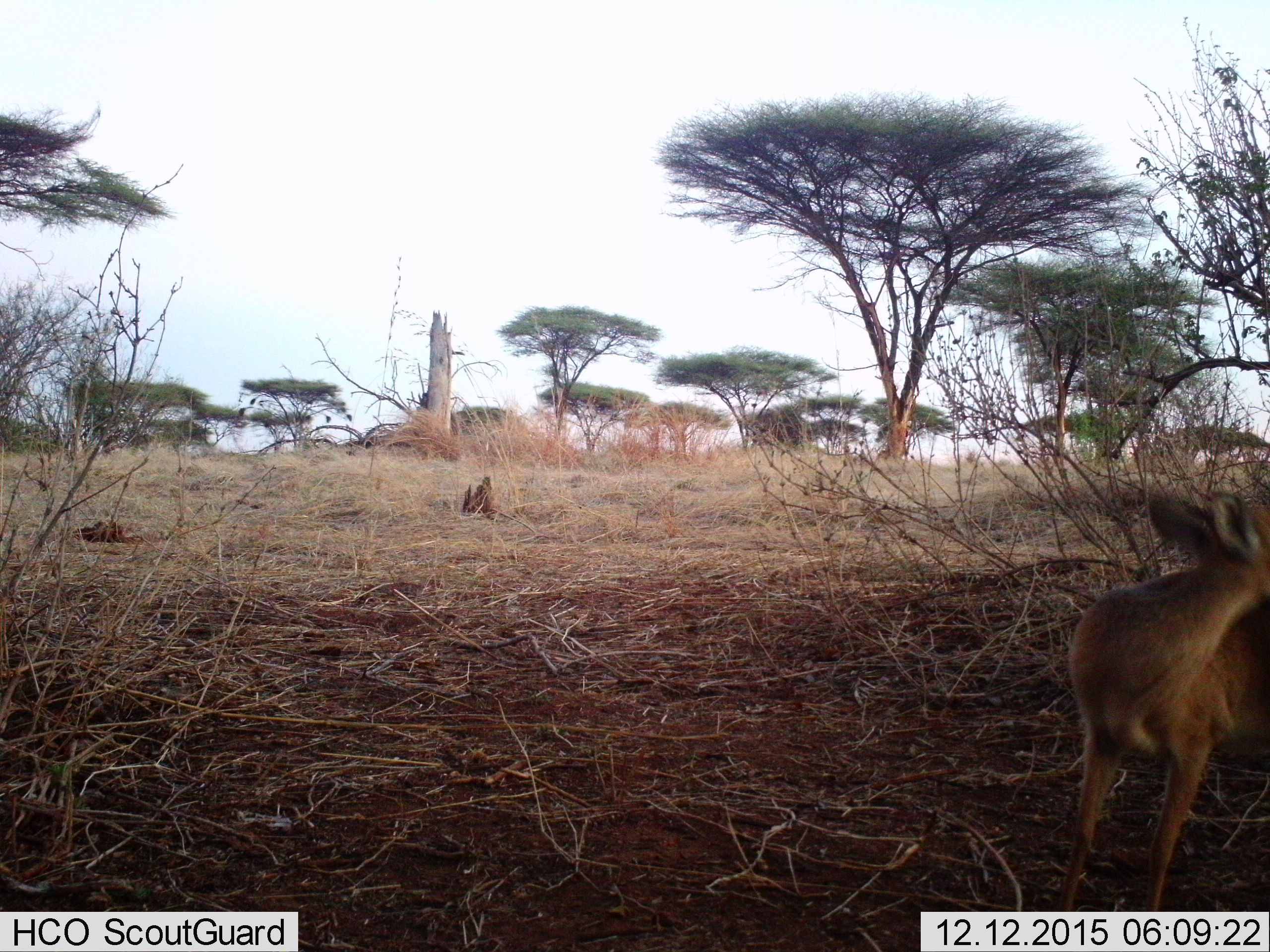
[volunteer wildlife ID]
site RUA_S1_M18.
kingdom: Animalia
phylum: Chordata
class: Mammalia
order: Artiodactyla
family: Bovidae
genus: Madoqua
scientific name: Madoqua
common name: dik-dik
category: dikdik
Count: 1.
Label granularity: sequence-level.